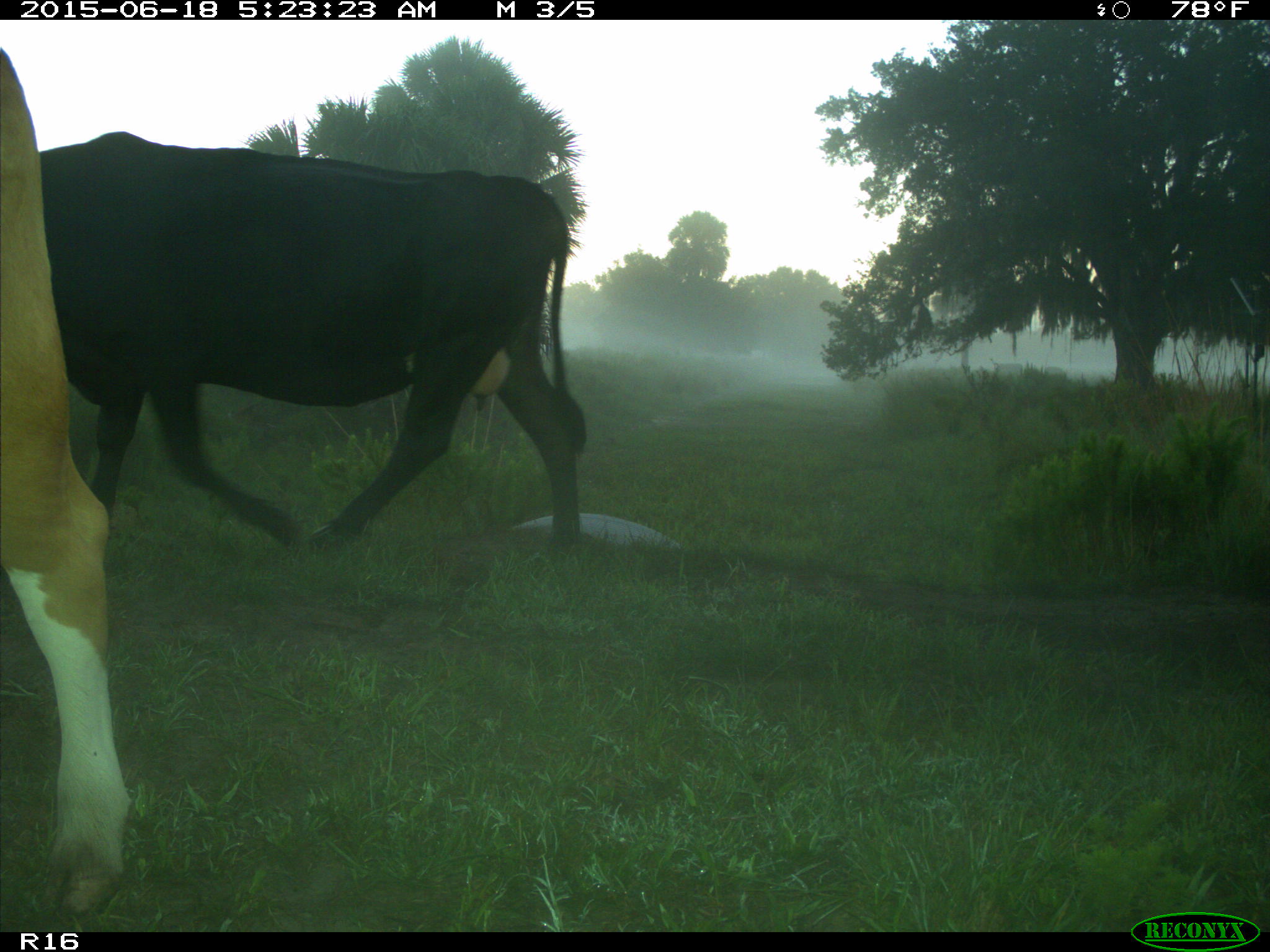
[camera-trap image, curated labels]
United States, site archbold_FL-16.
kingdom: Animalia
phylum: Chordata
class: Mammalia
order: Artiodactyla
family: Bovidae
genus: Bos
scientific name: Bos taurus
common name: domestic cow